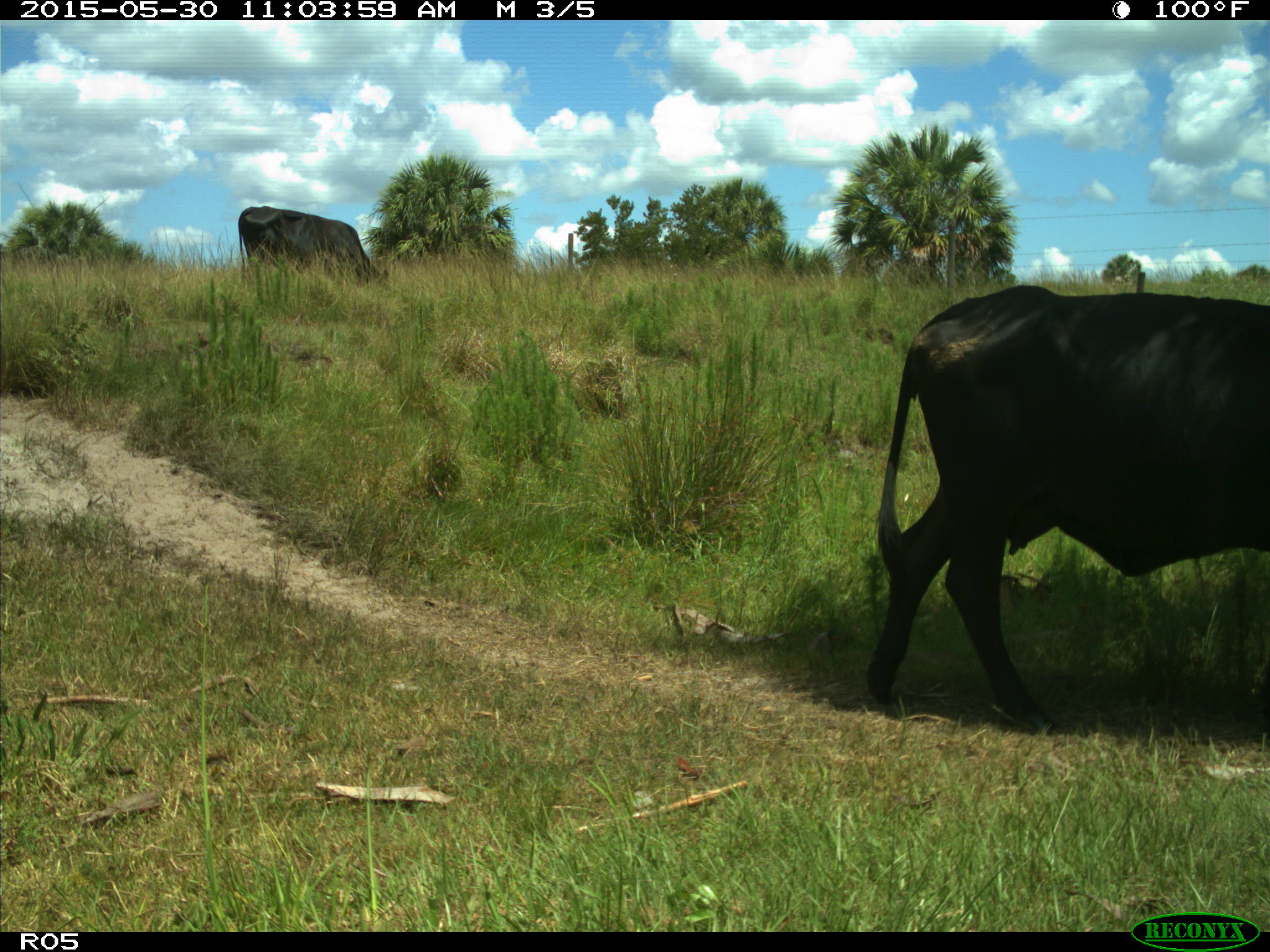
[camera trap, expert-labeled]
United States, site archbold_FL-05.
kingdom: Animalia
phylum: Chordata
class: Mammalia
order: Artiodactyla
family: Bovidae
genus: Bos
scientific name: Bos taurus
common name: domestic cow